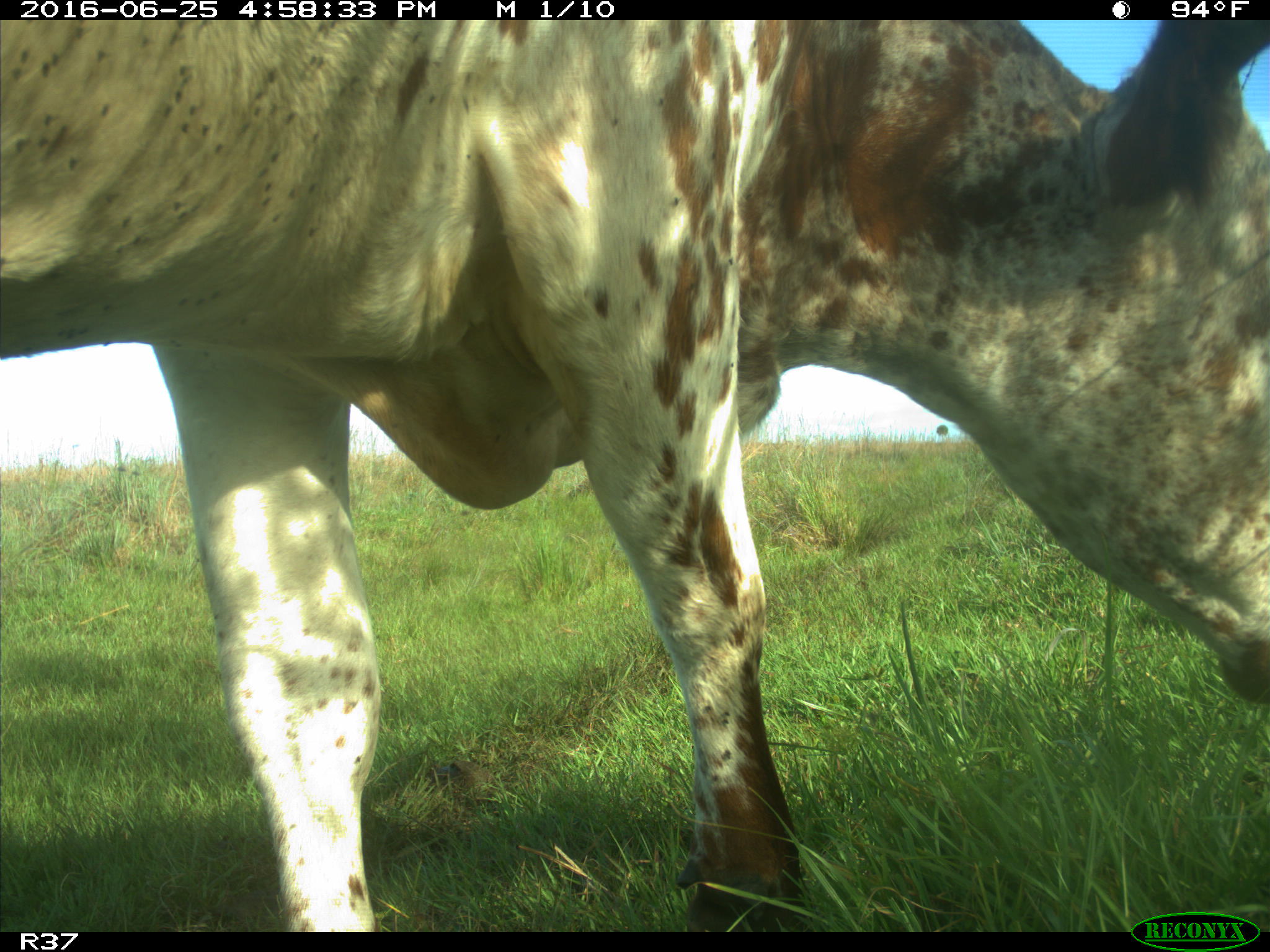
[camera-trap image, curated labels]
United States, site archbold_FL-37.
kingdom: Animalia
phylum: Chordata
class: Mammalia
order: Artiodactyla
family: Bovidae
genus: Bos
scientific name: Bos taurus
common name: domestic cow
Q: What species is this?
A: Bos taurus (domestic cow).